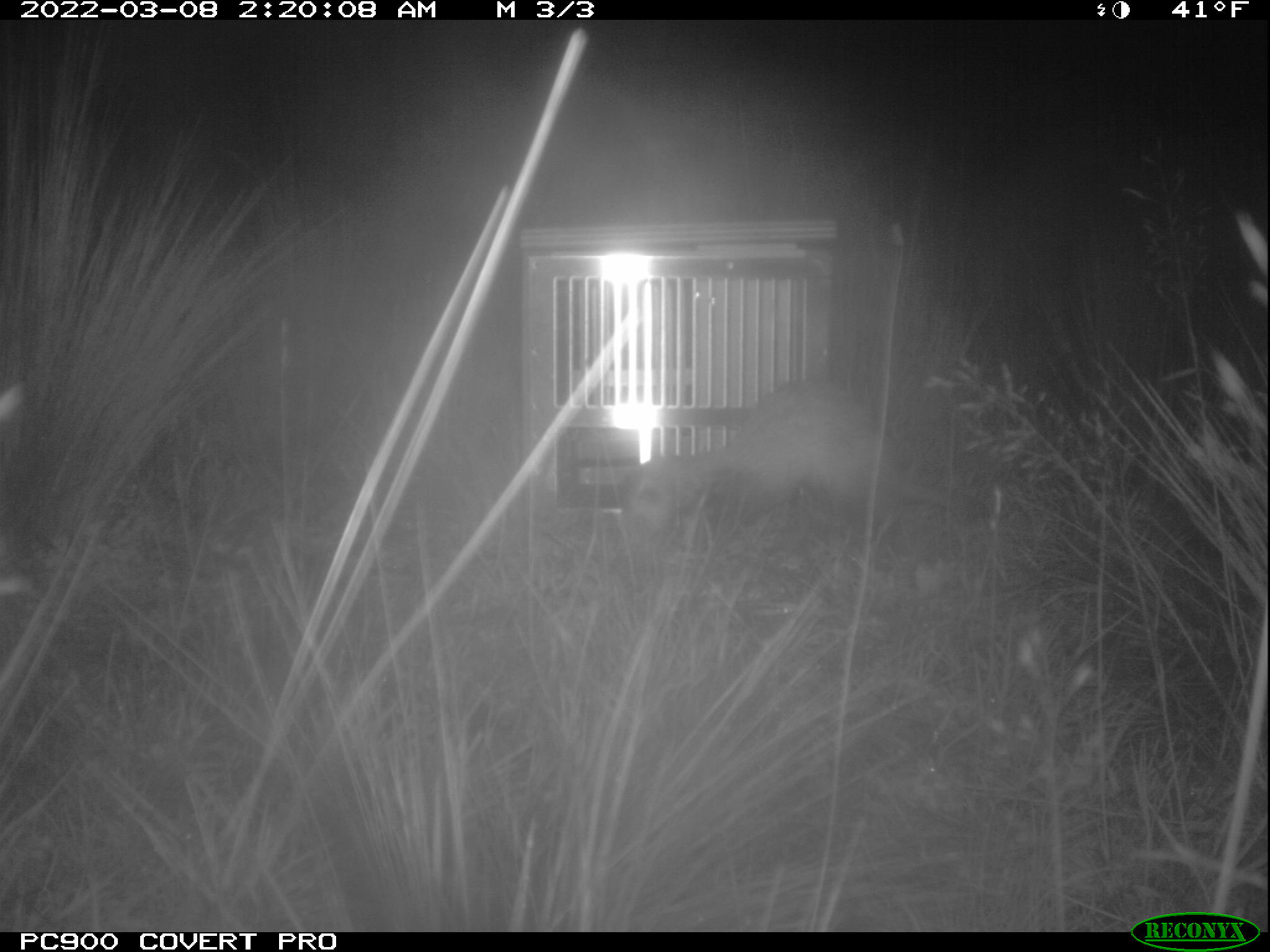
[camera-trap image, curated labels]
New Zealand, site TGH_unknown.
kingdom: Animalia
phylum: Chordata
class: Mammalia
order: Carnivora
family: Mustelidae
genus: Mustela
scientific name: Mustela furo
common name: ferret